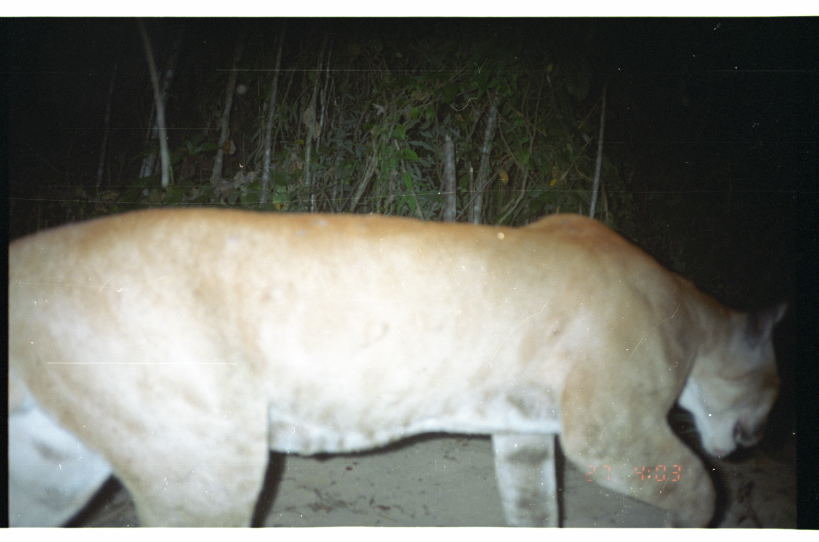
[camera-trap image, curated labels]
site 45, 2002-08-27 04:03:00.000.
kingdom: Animalia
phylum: Chordata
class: Mammalia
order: Carnivora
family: Felidae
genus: Puma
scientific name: Puma concolor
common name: mountain lion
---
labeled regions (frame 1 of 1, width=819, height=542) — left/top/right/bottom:
puma concolor: 8/200/790/526